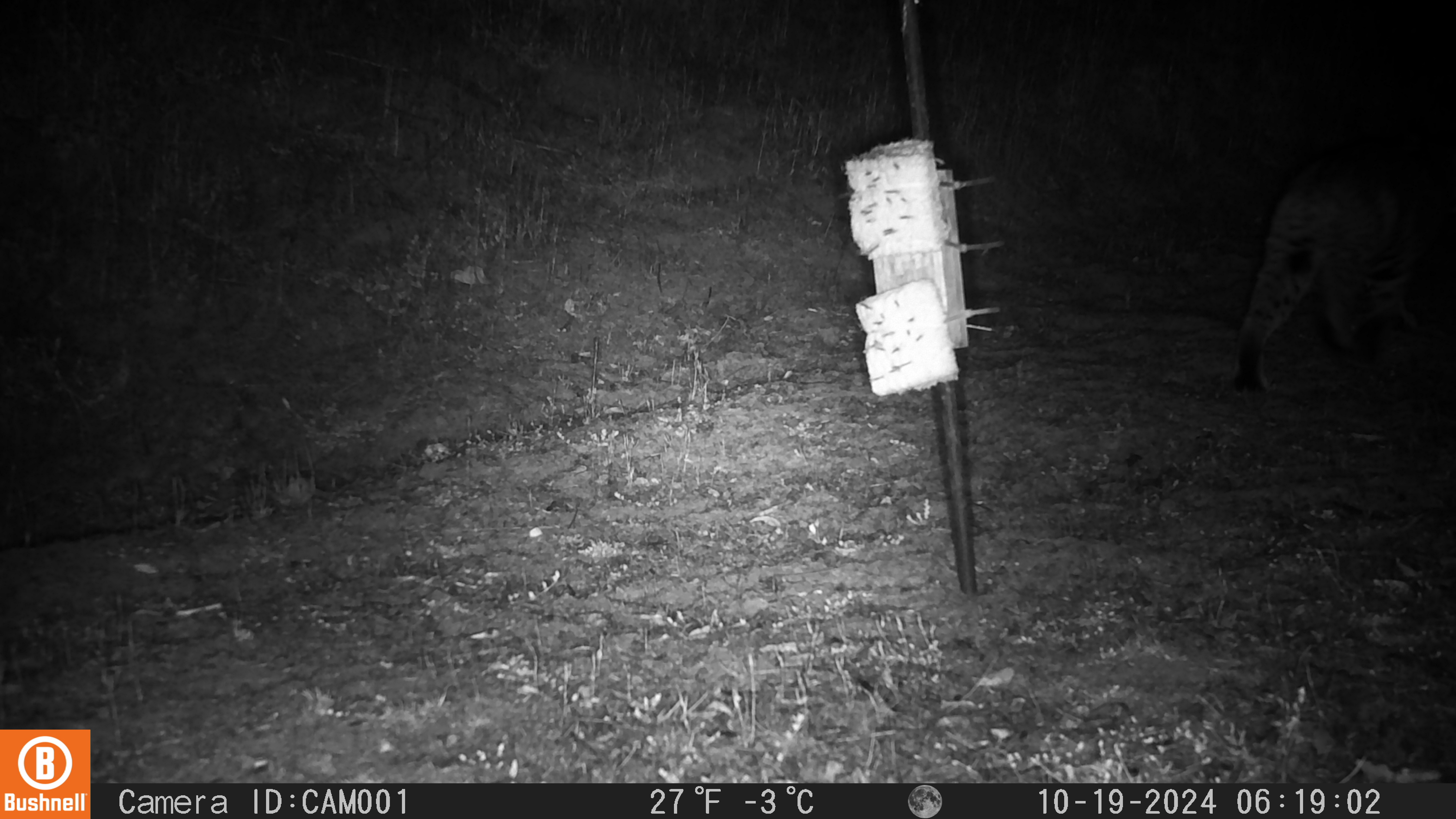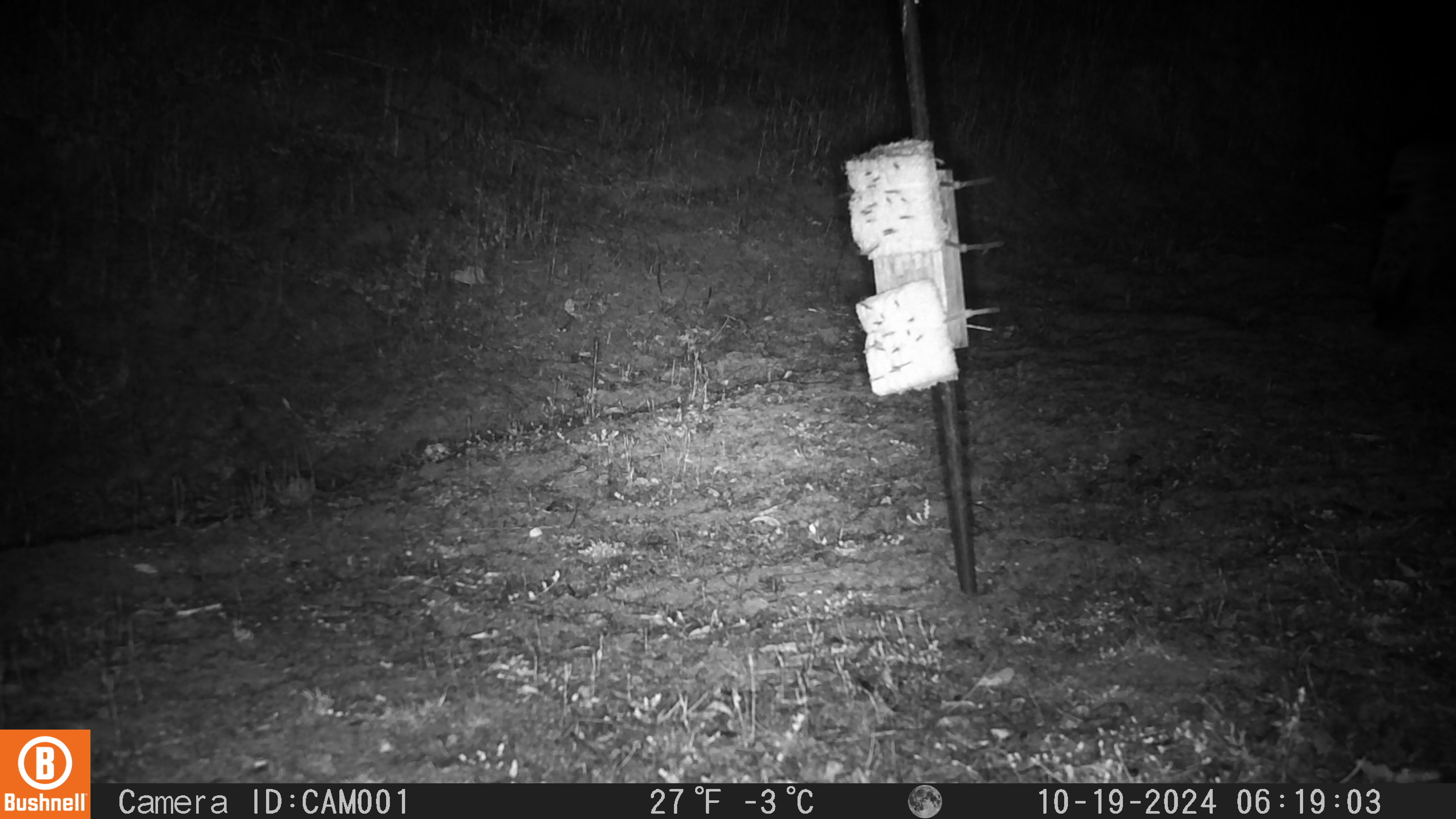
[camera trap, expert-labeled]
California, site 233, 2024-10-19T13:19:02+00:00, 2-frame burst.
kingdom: Animalia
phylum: Chordata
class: Mammalia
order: Carnivora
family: Felidae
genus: Lynx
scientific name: Lynx rufus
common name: bobcat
Bobcat (Lynx rufus).